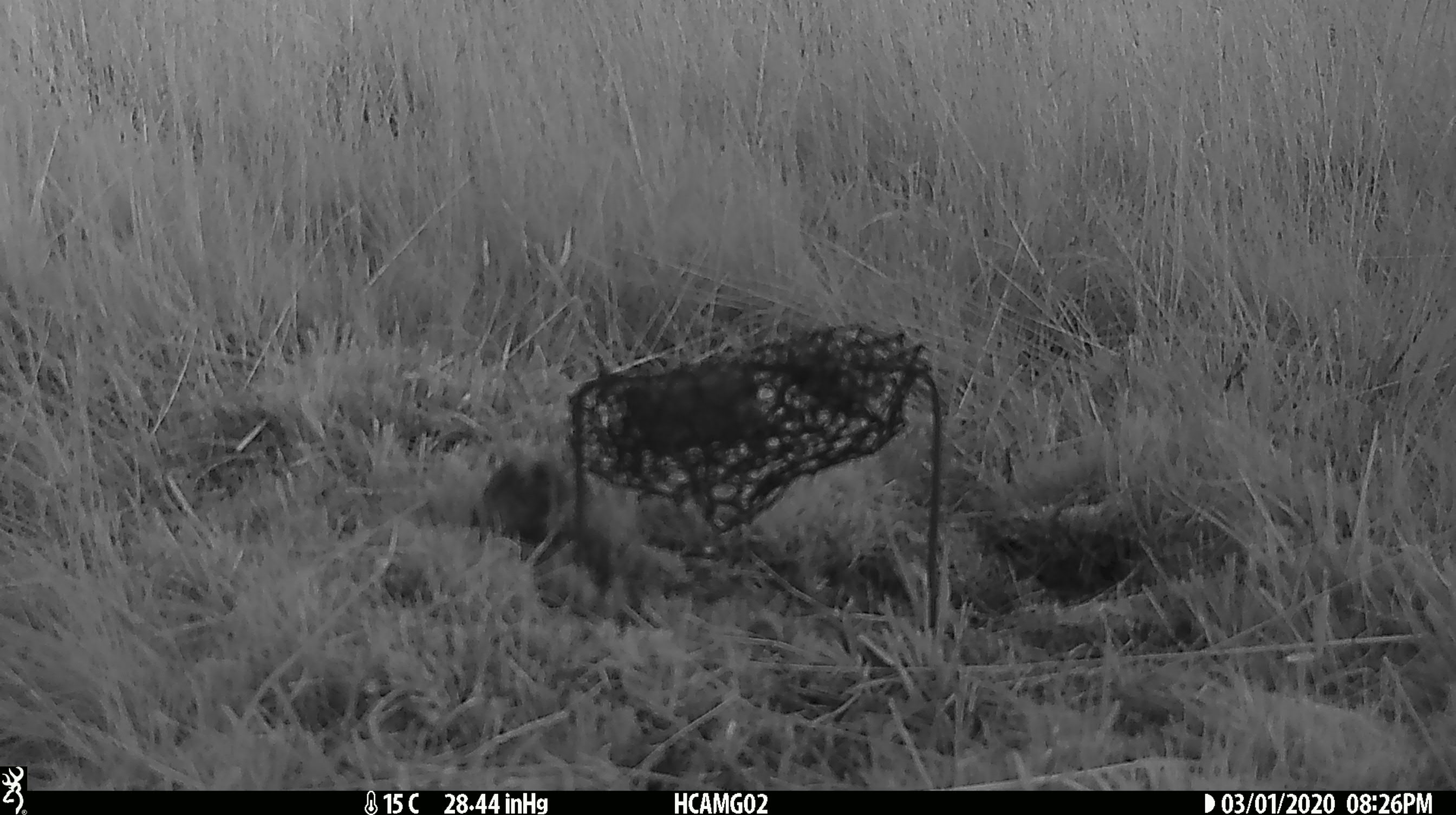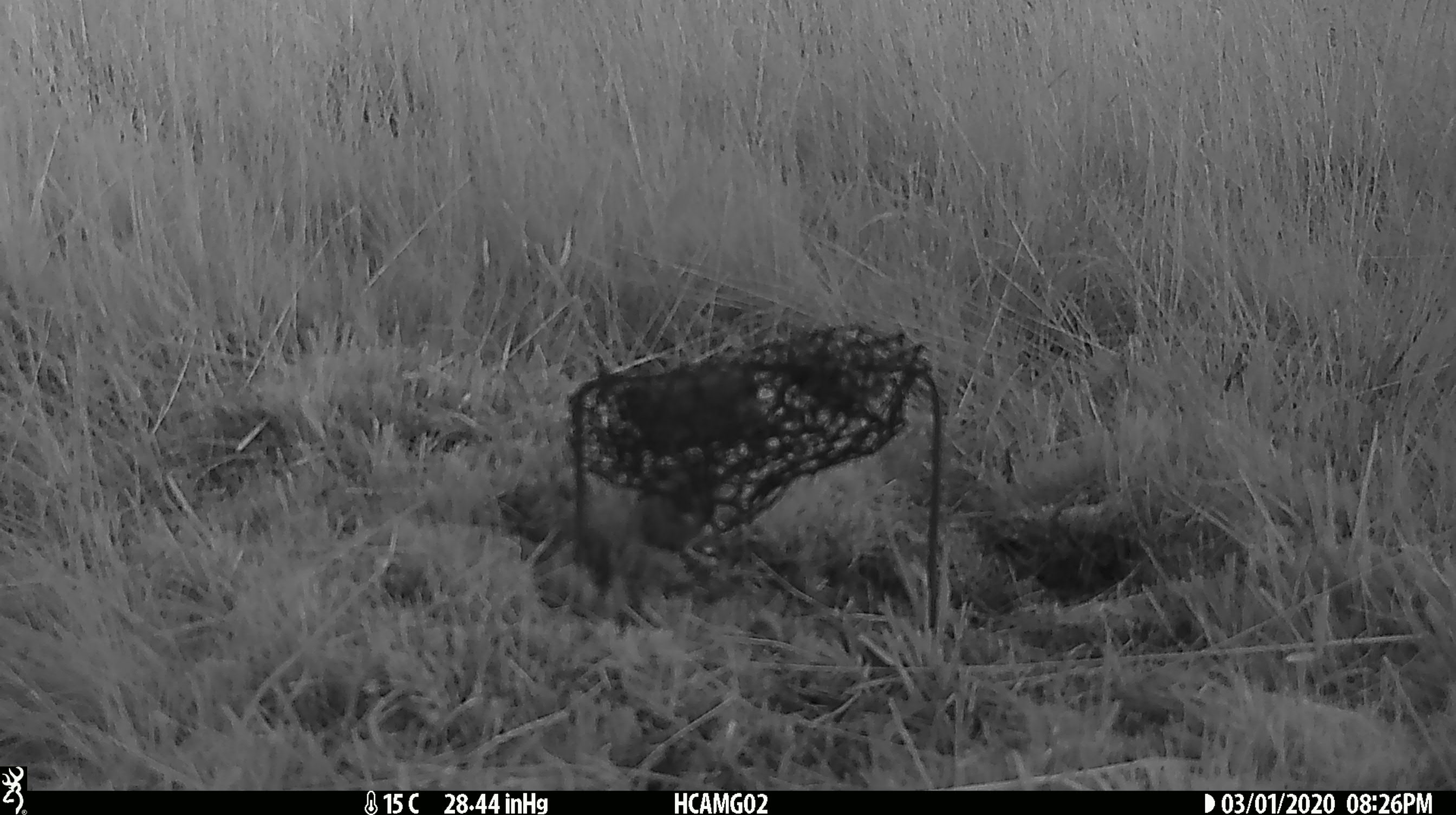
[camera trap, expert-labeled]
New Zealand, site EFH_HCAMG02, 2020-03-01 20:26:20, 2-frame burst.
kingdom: Animalia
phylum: Chordata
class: Mammalia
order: Rodentia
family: Muridae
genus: Mus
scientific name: Mus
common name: mouse